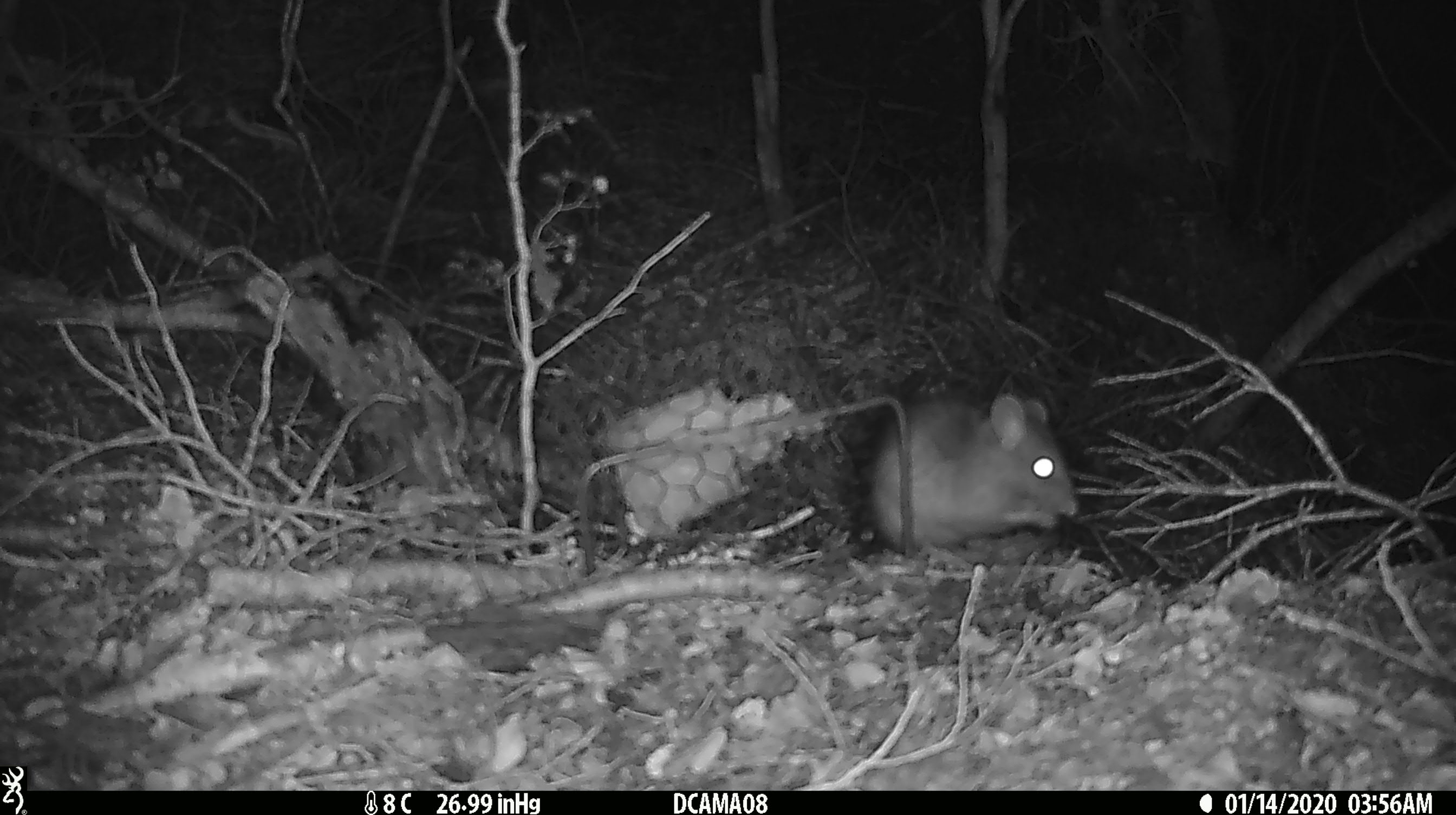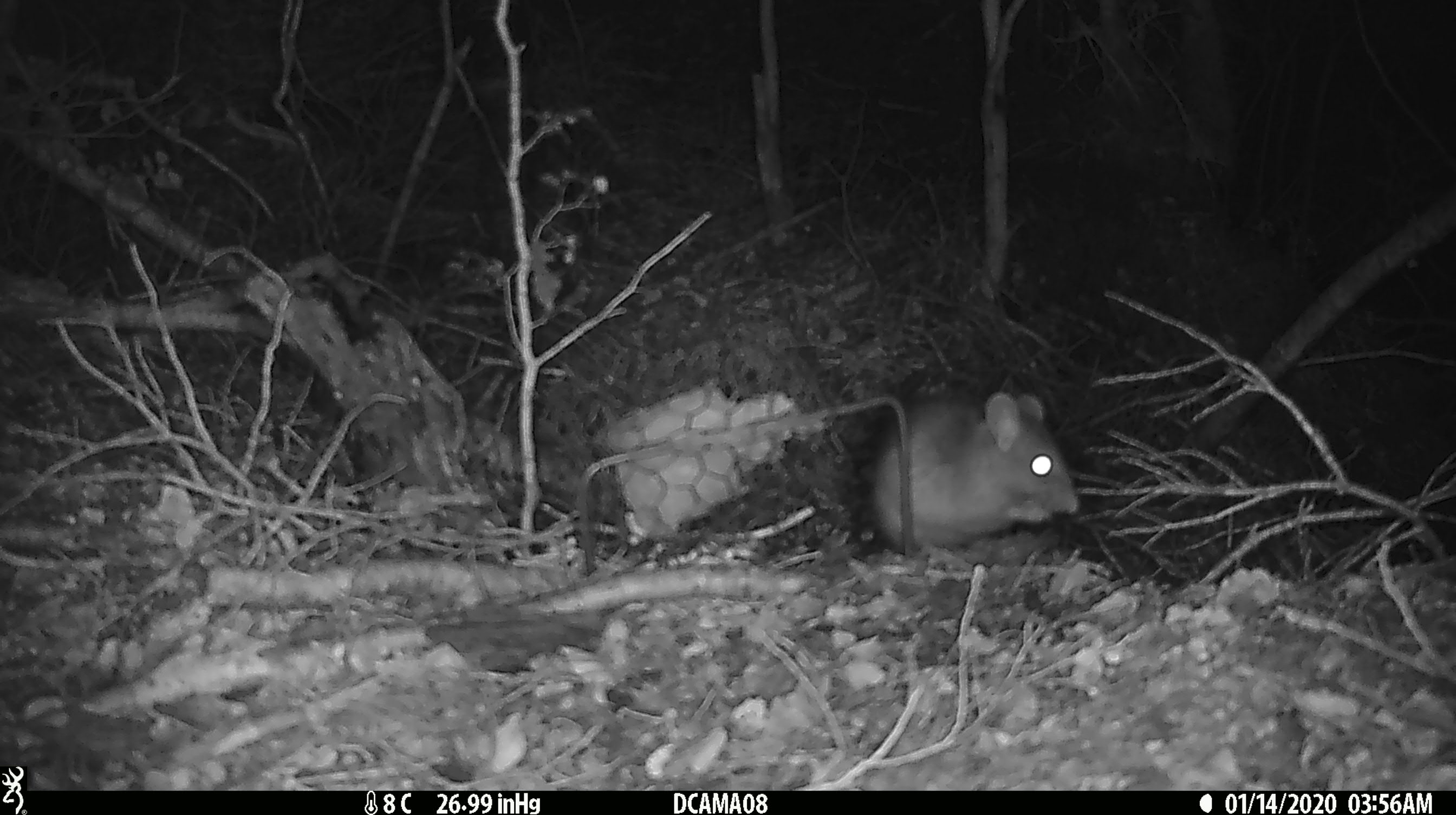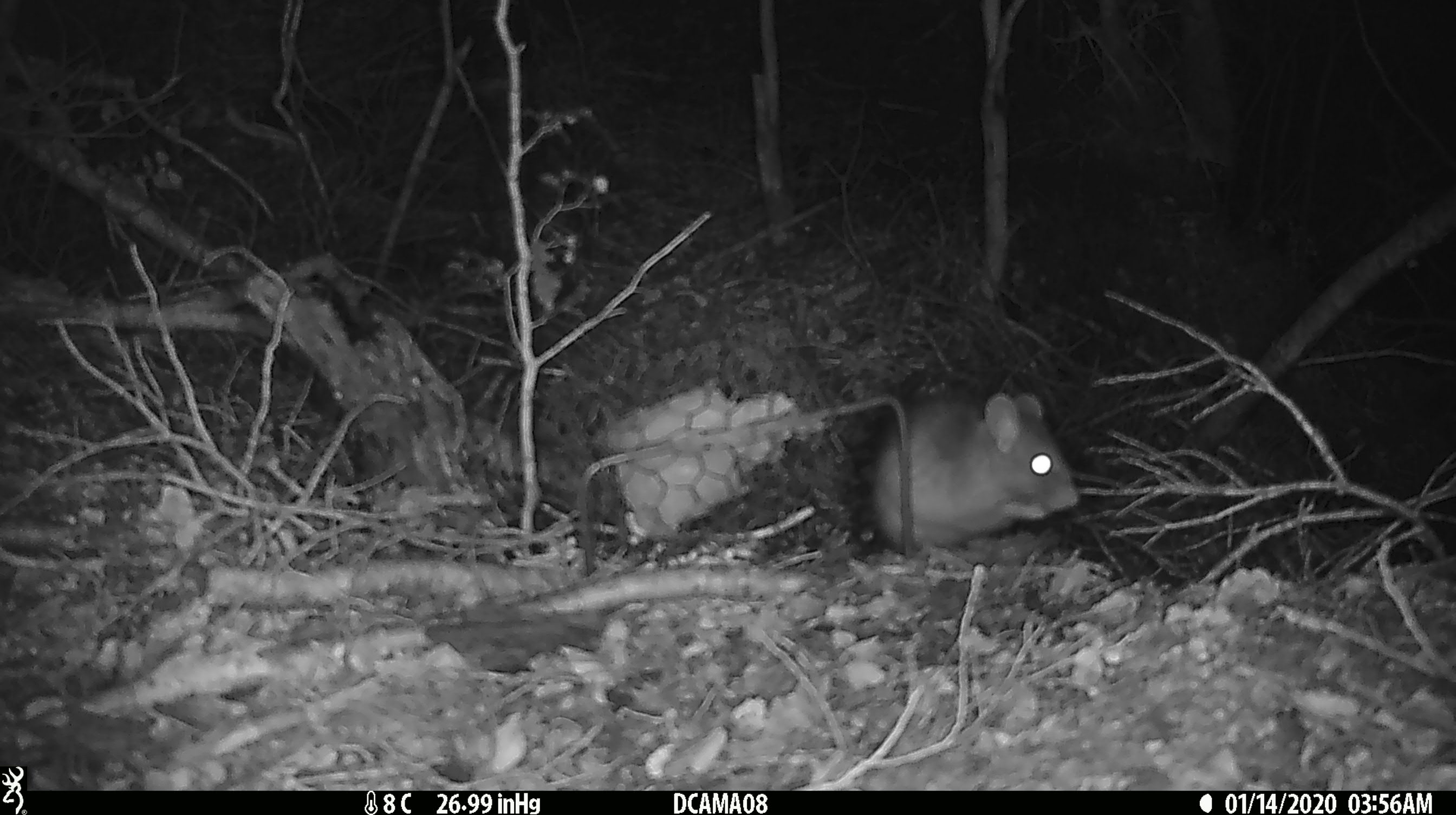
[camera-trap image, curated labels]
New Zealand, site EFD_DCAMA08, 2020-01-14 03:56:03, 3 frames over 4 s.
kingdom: Animalia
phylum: Chordata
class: Mammalia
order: Rodentia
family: Muridae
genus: Rattus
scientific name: Rattus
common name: rat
Rat (Rattus).